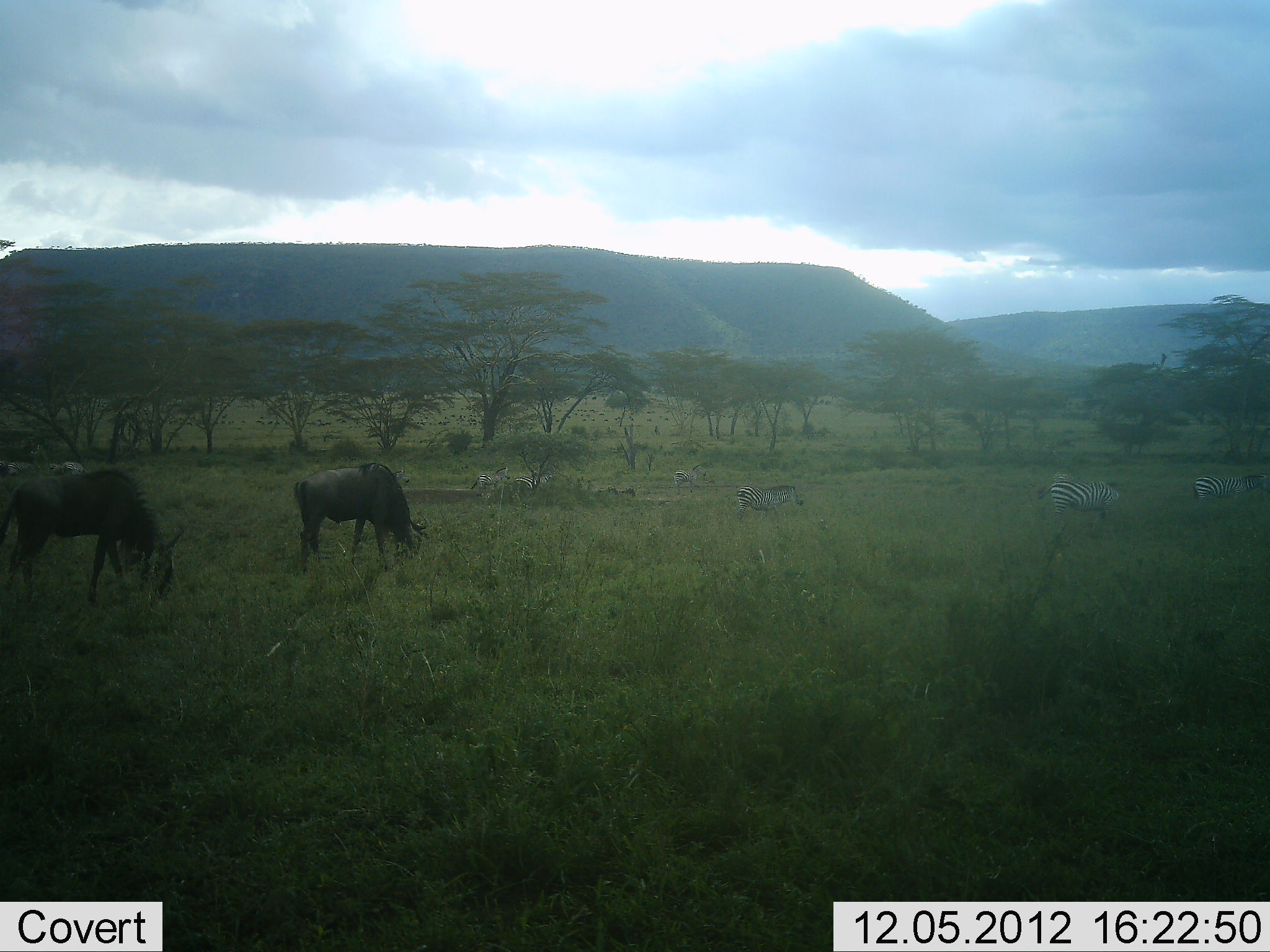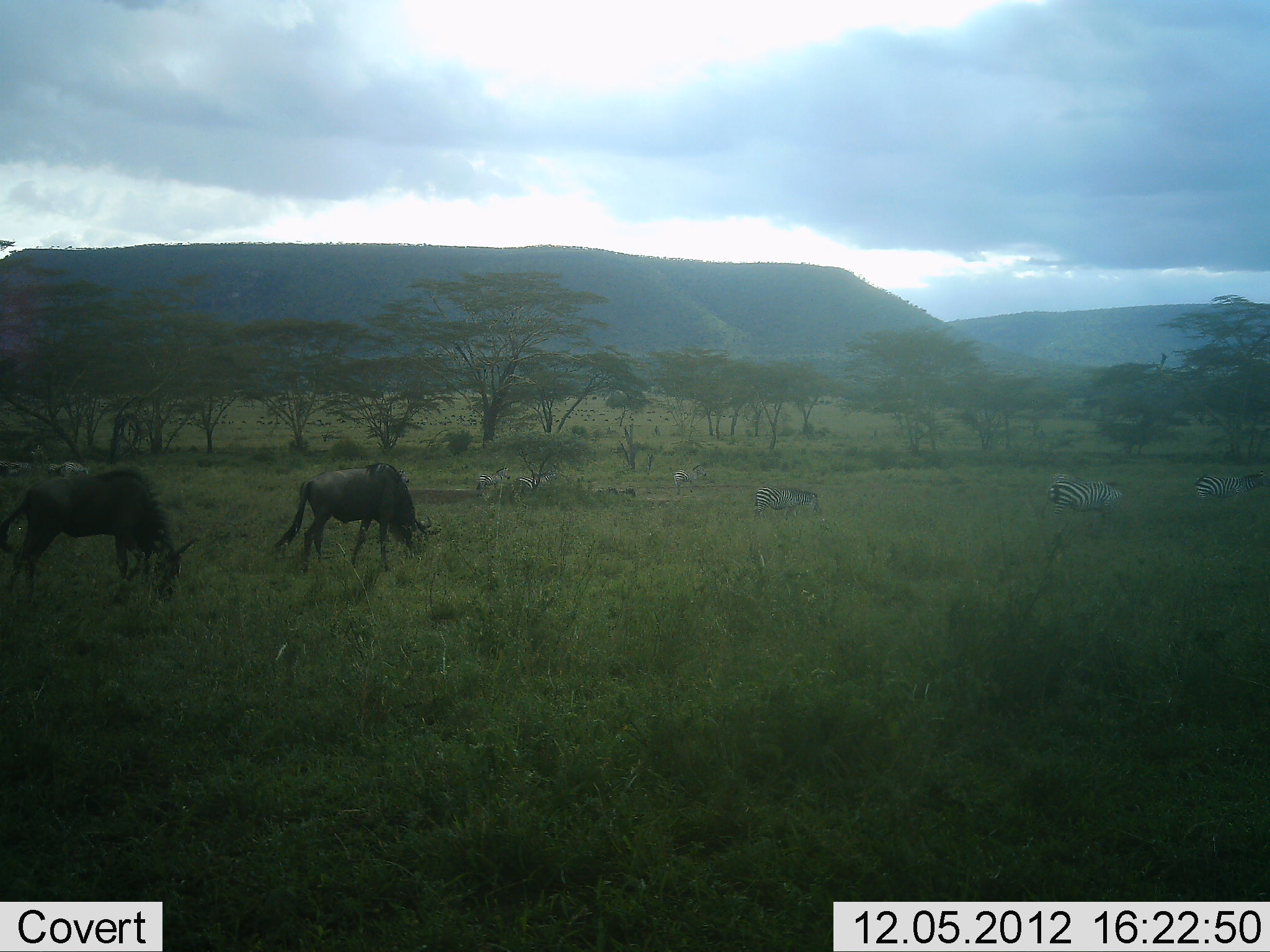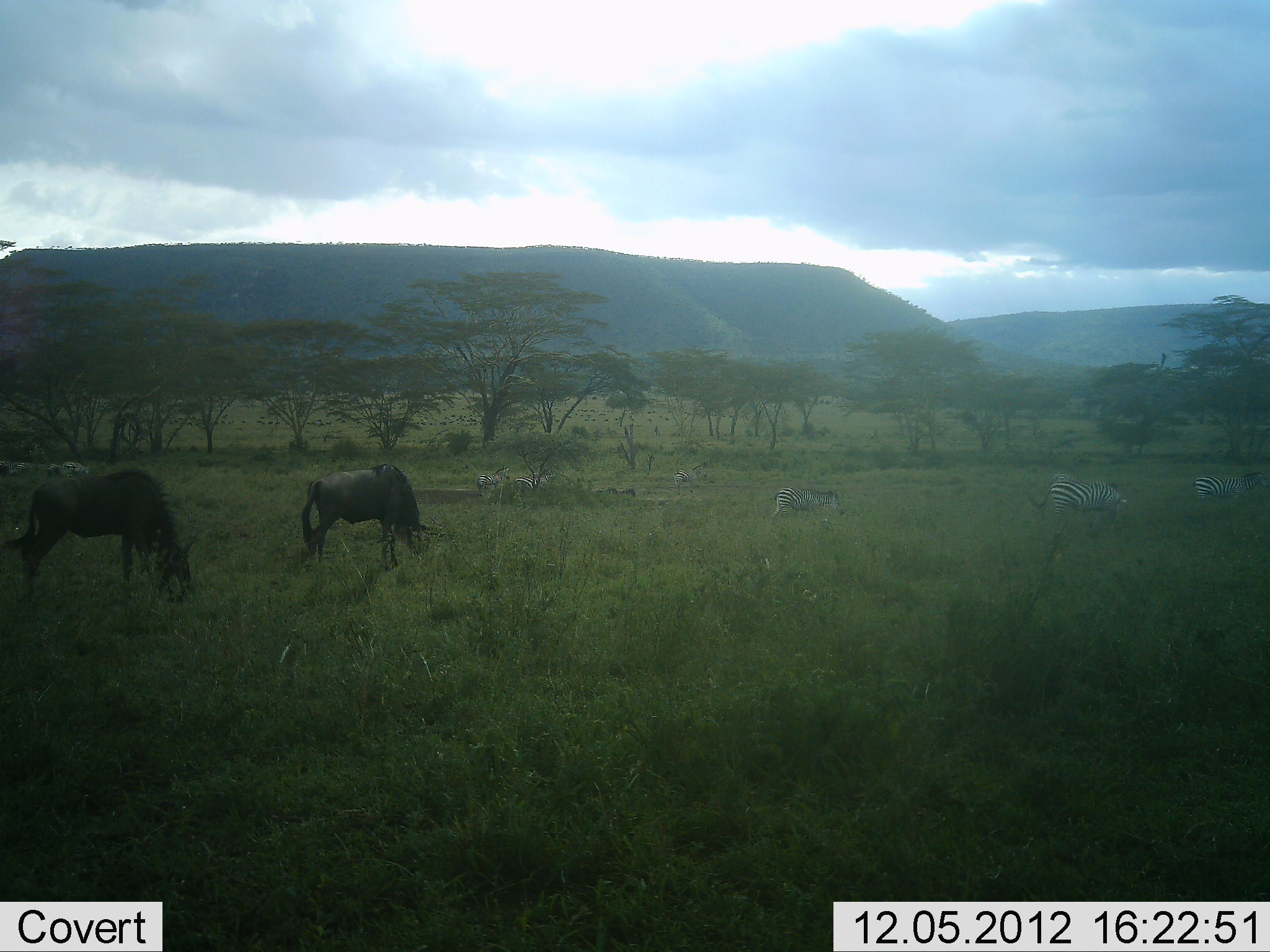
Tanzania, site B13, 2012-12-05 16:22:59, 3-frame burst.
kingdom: Animalia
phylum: Chordata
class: Mammalia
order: Artiodactyla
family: Bovidae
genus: Connochaetes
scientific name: Connochaetes taurinus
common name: blue wildebeest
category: wildebeest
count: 2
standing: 0%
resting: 0%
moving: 7%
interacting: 7%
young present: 0%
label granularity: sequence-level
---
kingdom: Animalia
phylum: Chordata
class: Mammalia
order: Perissodactyla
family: Equidae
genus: Equus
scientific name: Equus quagga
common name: plains zebra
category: zebra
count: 3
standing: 27%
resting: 0%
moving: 27%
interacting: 0%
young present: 0%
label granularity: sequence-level